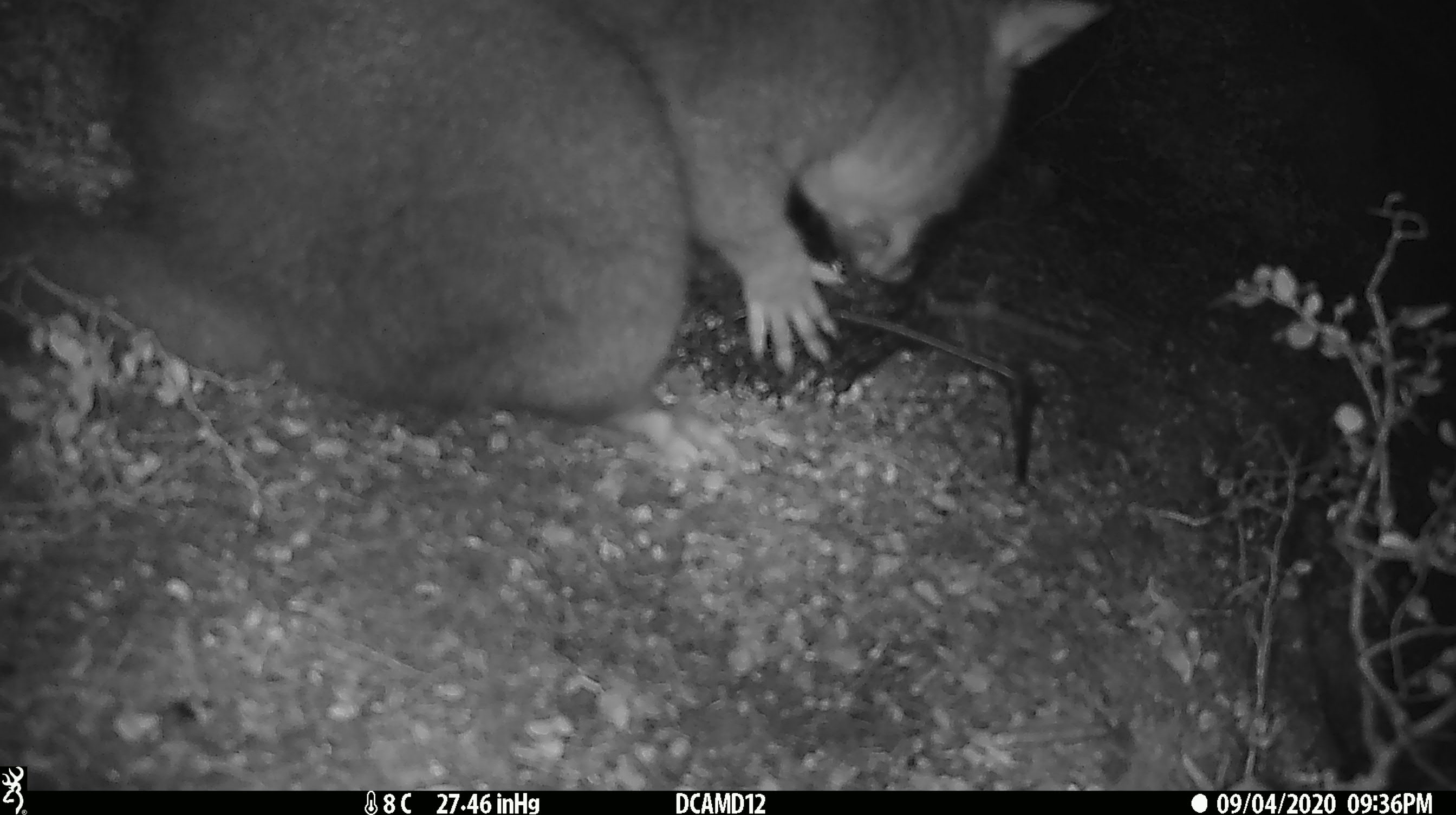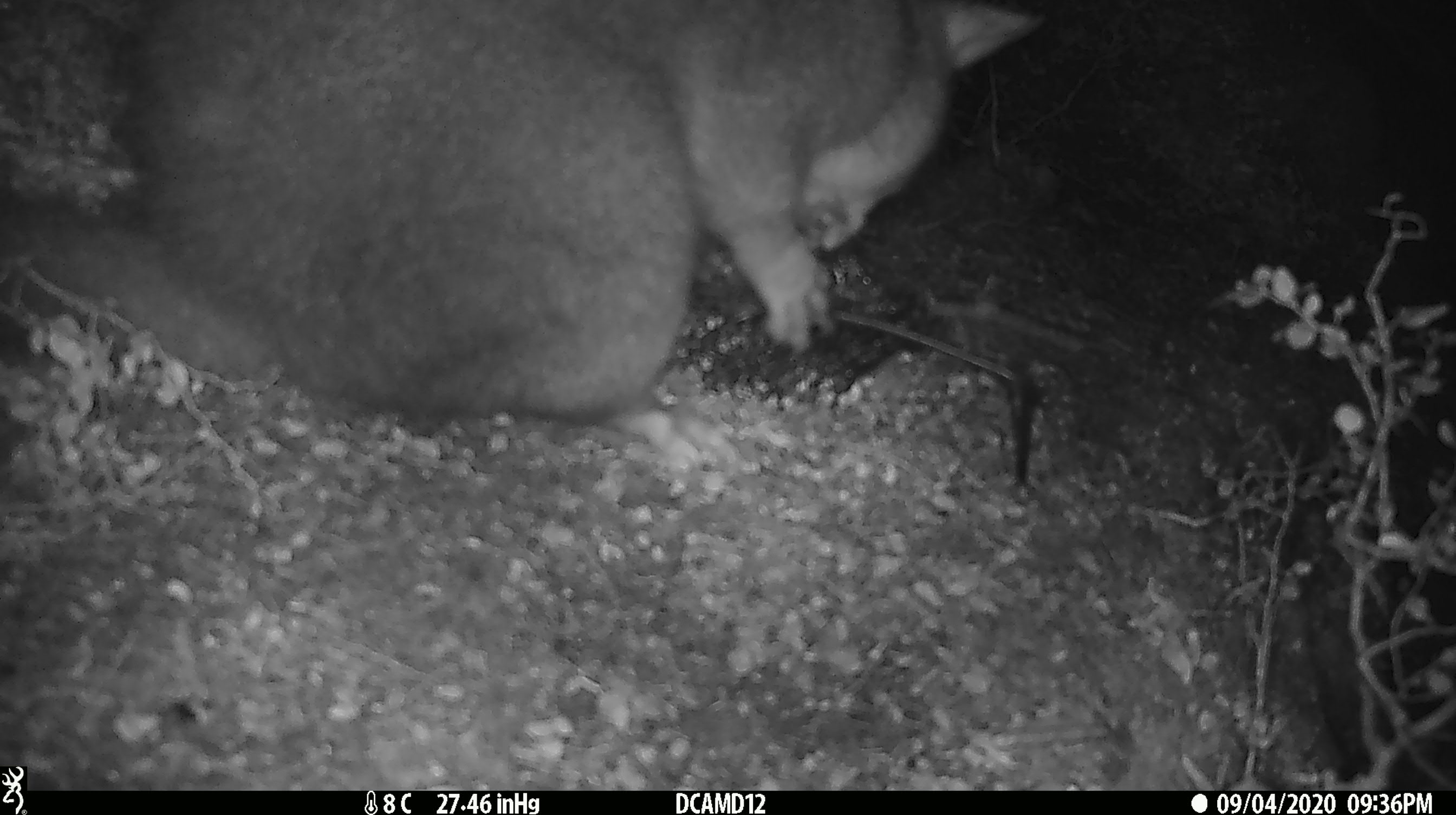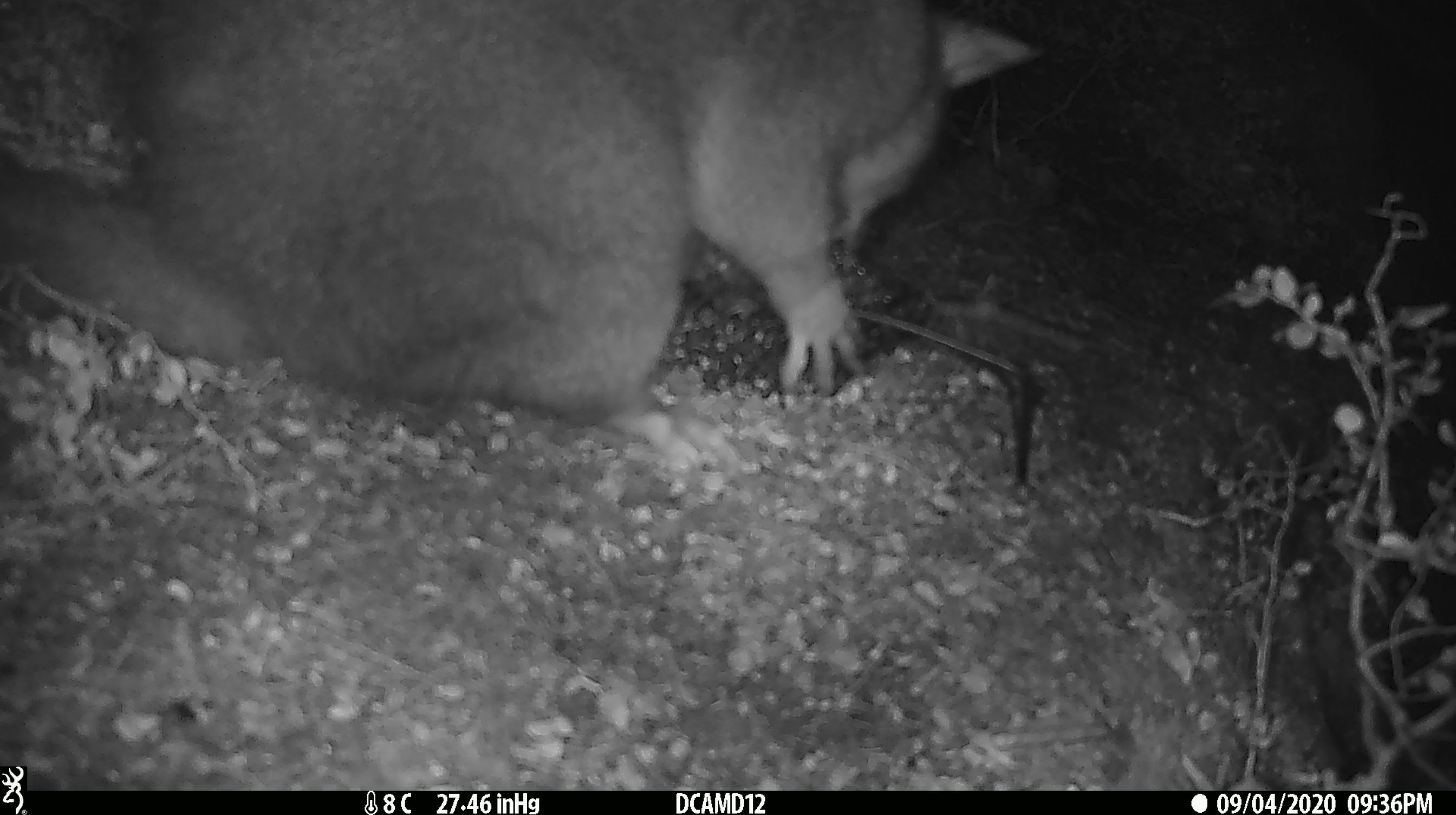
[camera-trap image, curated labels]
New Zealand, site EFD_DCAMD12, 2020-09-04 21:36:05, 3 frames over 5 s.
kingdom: Animalia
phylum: Chordata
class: Mammalia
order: Diprotodontia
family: Phalangeridae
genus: Trichosurus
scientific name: Trichosurus vulpecula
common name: common brushtail possum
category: possum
Possum (common brushtail possum) (Trichosurus vulpecula).